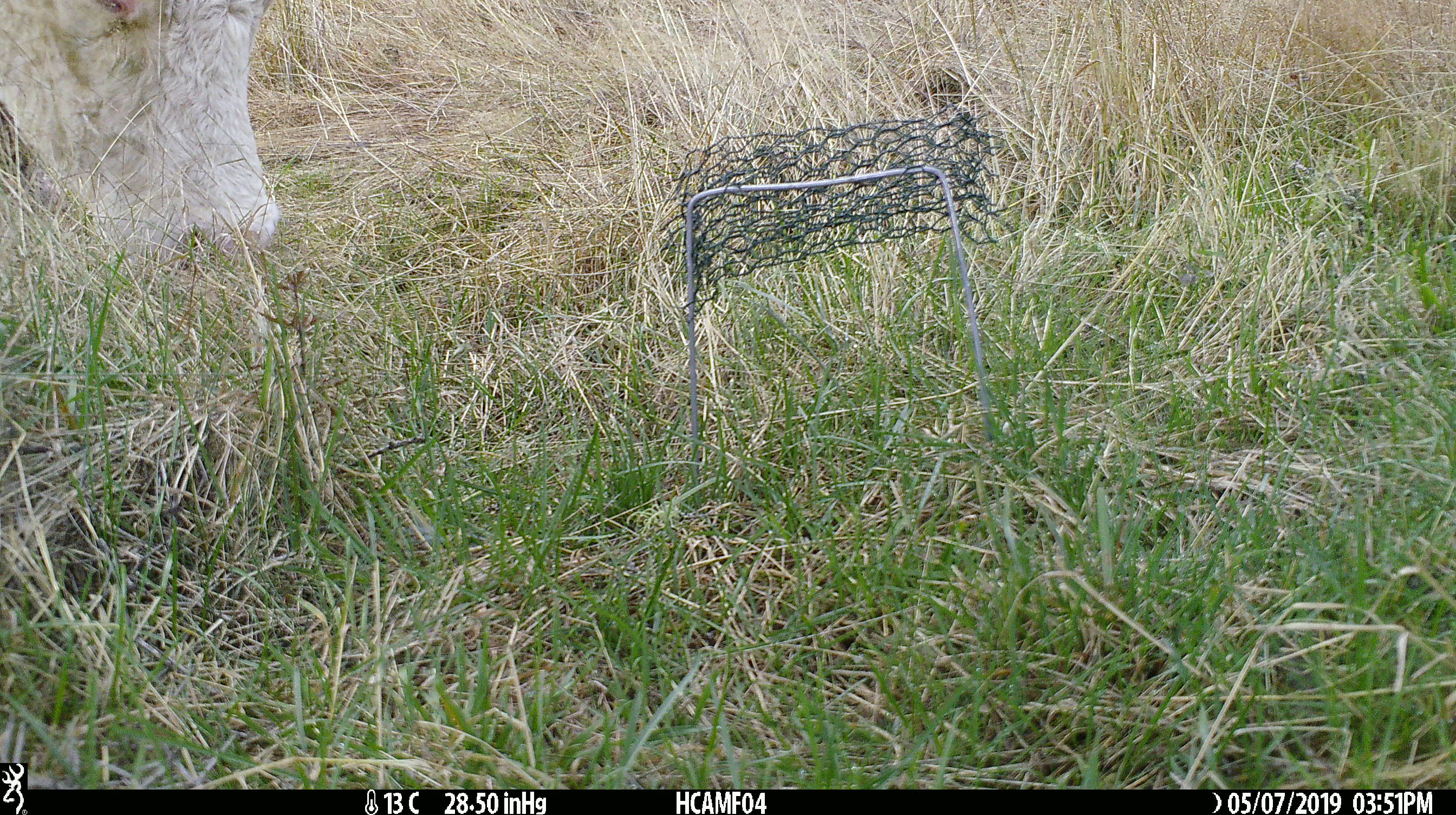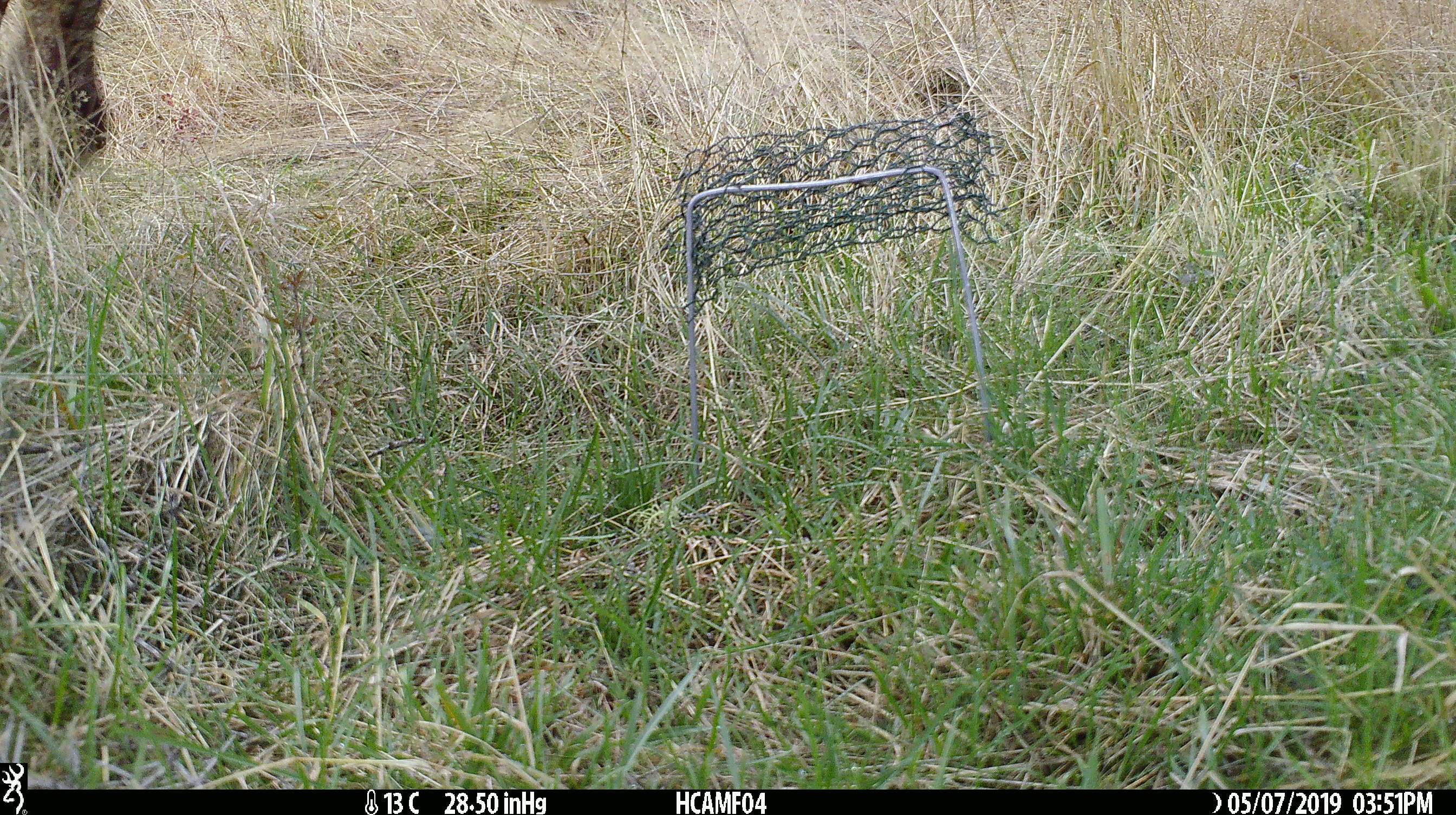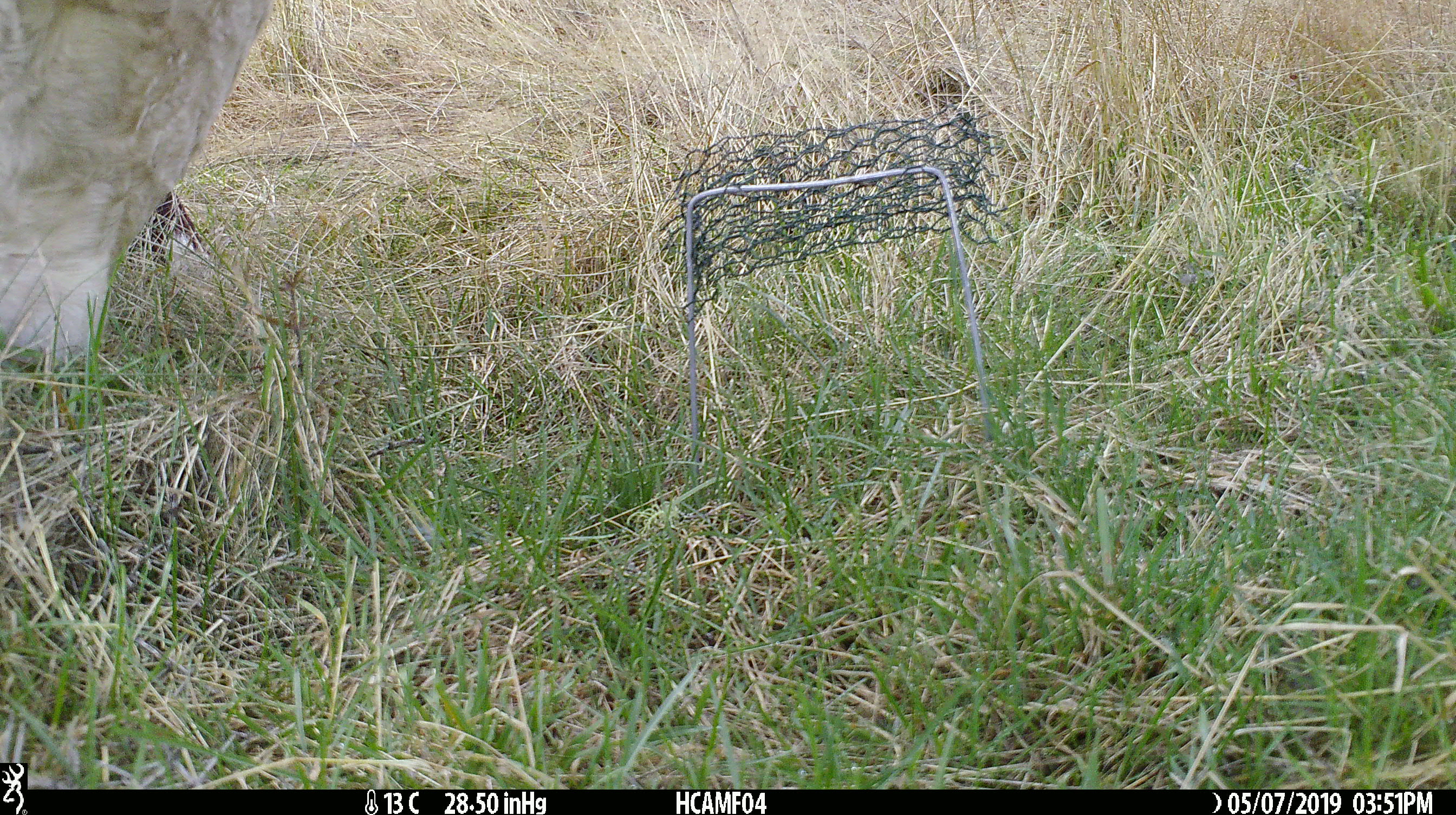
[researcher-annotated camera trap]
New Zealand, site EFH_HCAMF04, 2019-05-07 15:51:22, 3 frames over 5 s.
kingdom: Animalia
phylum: Chordata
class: Mammalia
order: Artiodactyla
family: Bovidae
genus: Bos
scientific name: Bos taurus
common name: domestic cow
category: cow